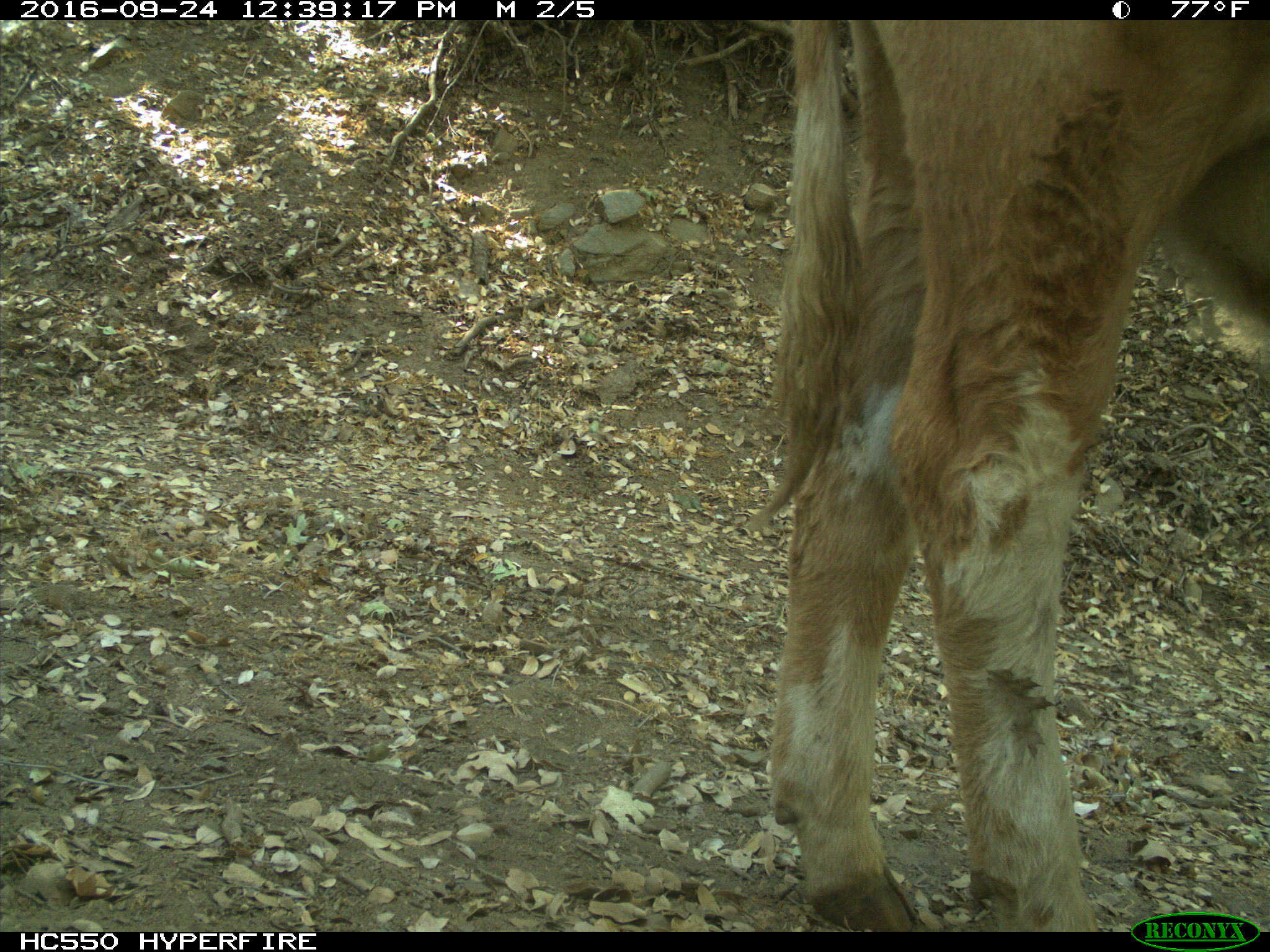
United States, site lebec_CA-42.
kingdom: Animalia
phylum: Chordata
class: Mammalia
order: Artiodactyla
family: Bovidae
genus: Bos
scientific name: Bos taurus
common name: domestic cow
Bos taurus (domestic cow).